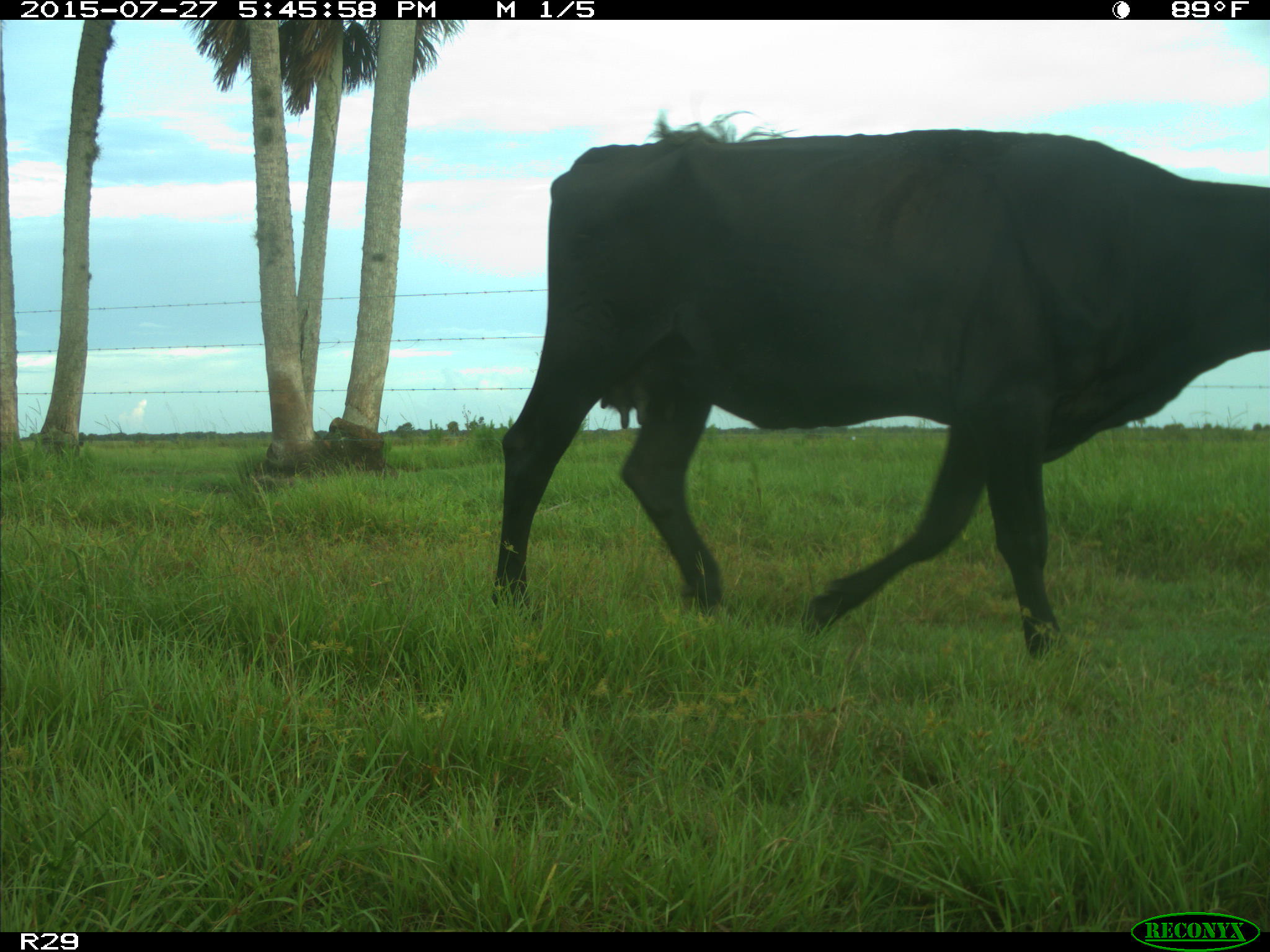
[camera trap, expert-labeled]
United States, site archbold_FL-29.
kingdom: Animalia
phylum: Chordata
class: Mammalia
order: Artiodactyla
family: Bovidae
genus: Bos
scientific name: Bos taurus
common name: domestic cow